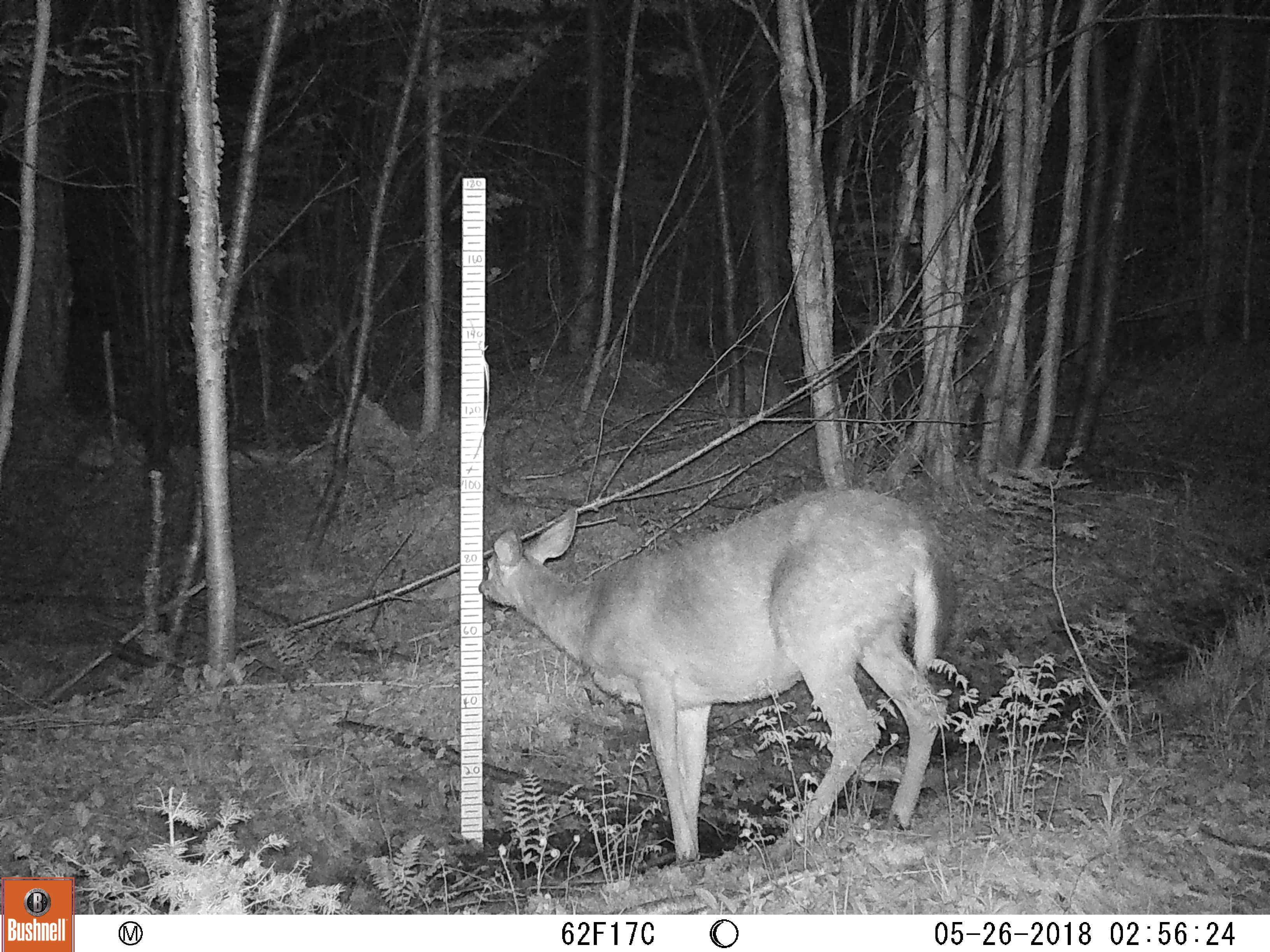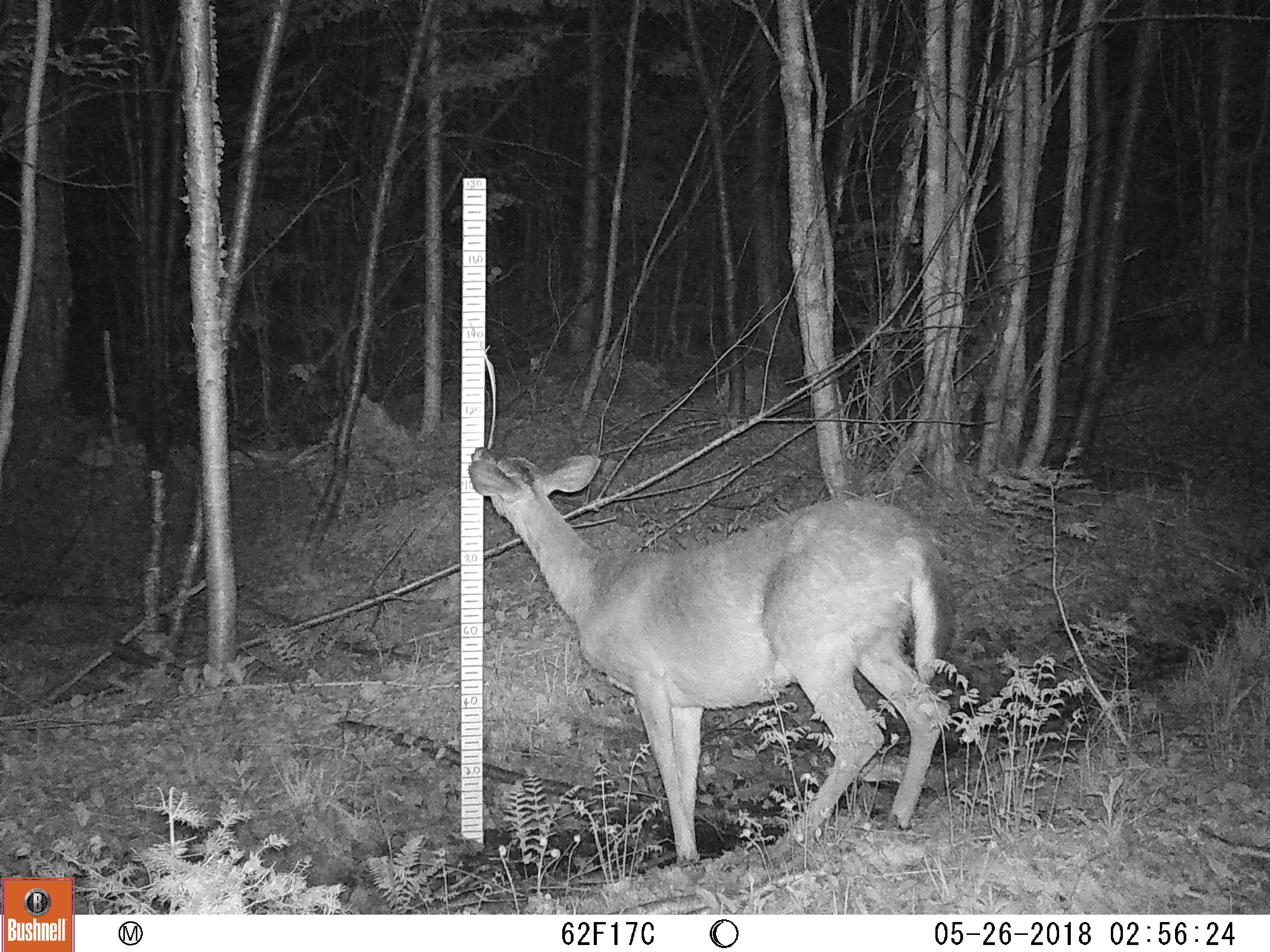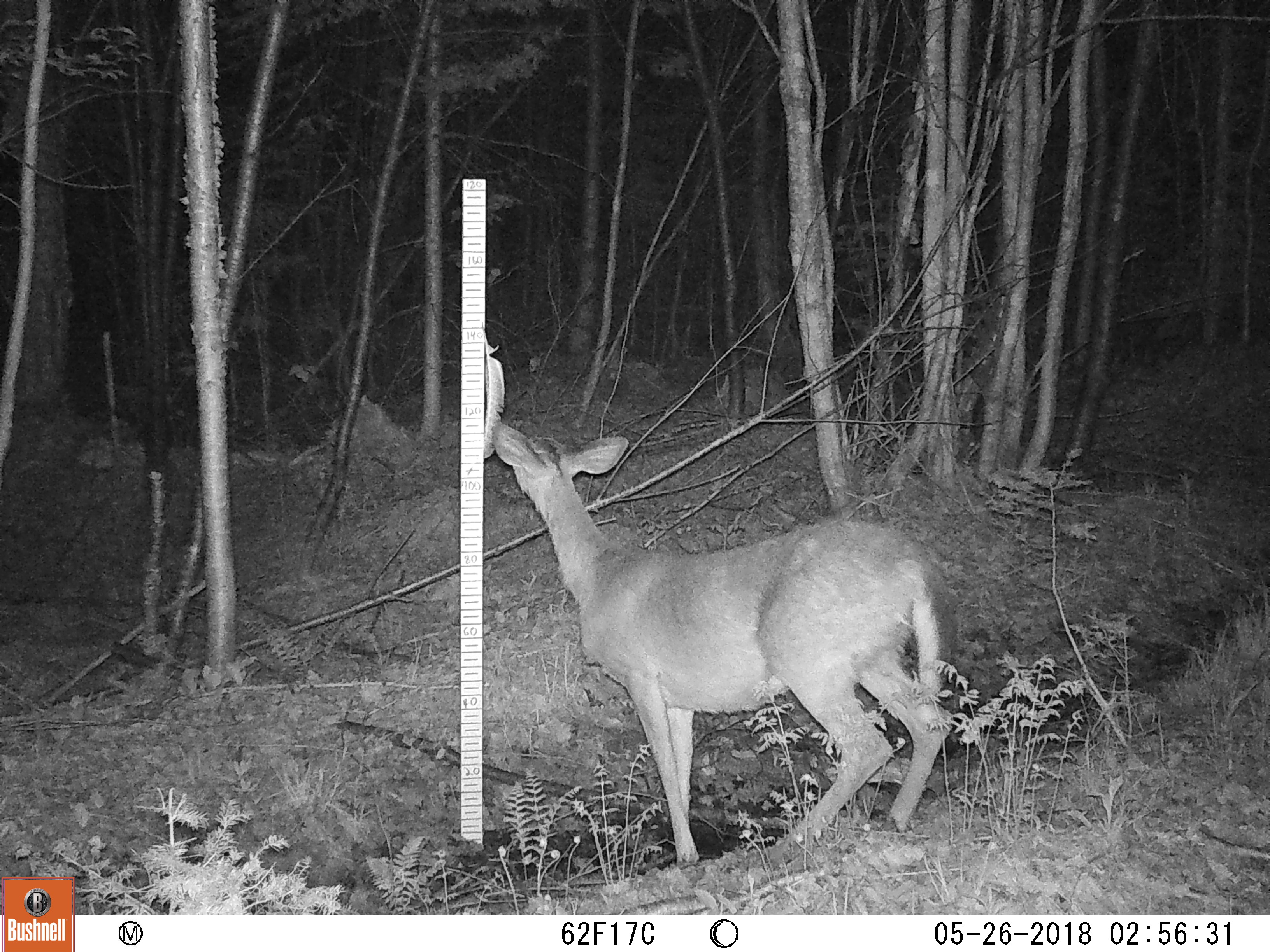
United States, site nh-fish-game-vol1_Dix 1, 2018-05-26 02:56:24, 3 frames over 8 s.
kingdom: Animalia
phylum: Chordata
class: Mammalia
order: Artiodactyla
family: Cervidae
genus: Odocoileus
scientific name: Odocoileus virginianus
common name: white-tailed deer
White-tailed deer (Odocoileus virginianus).